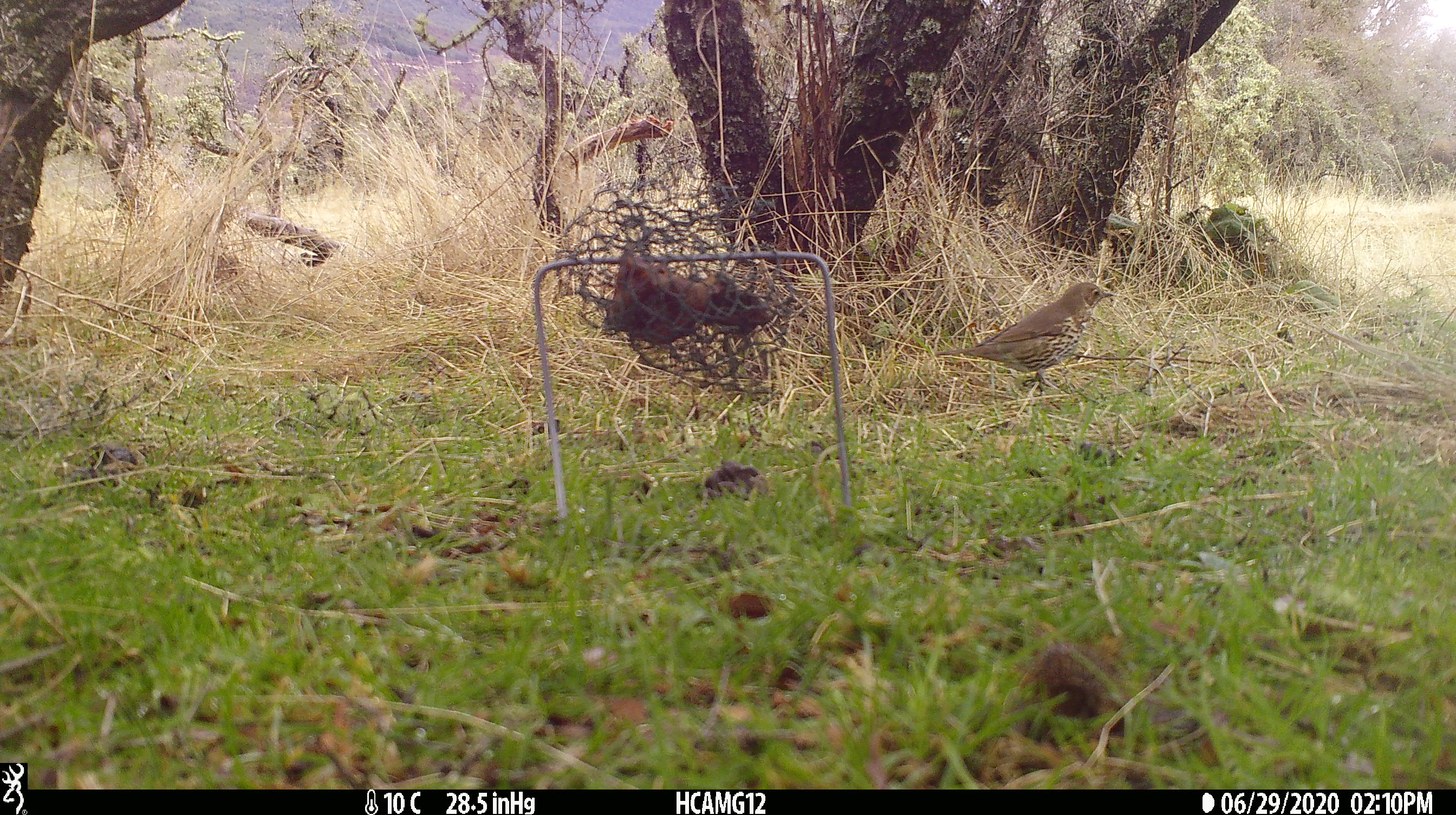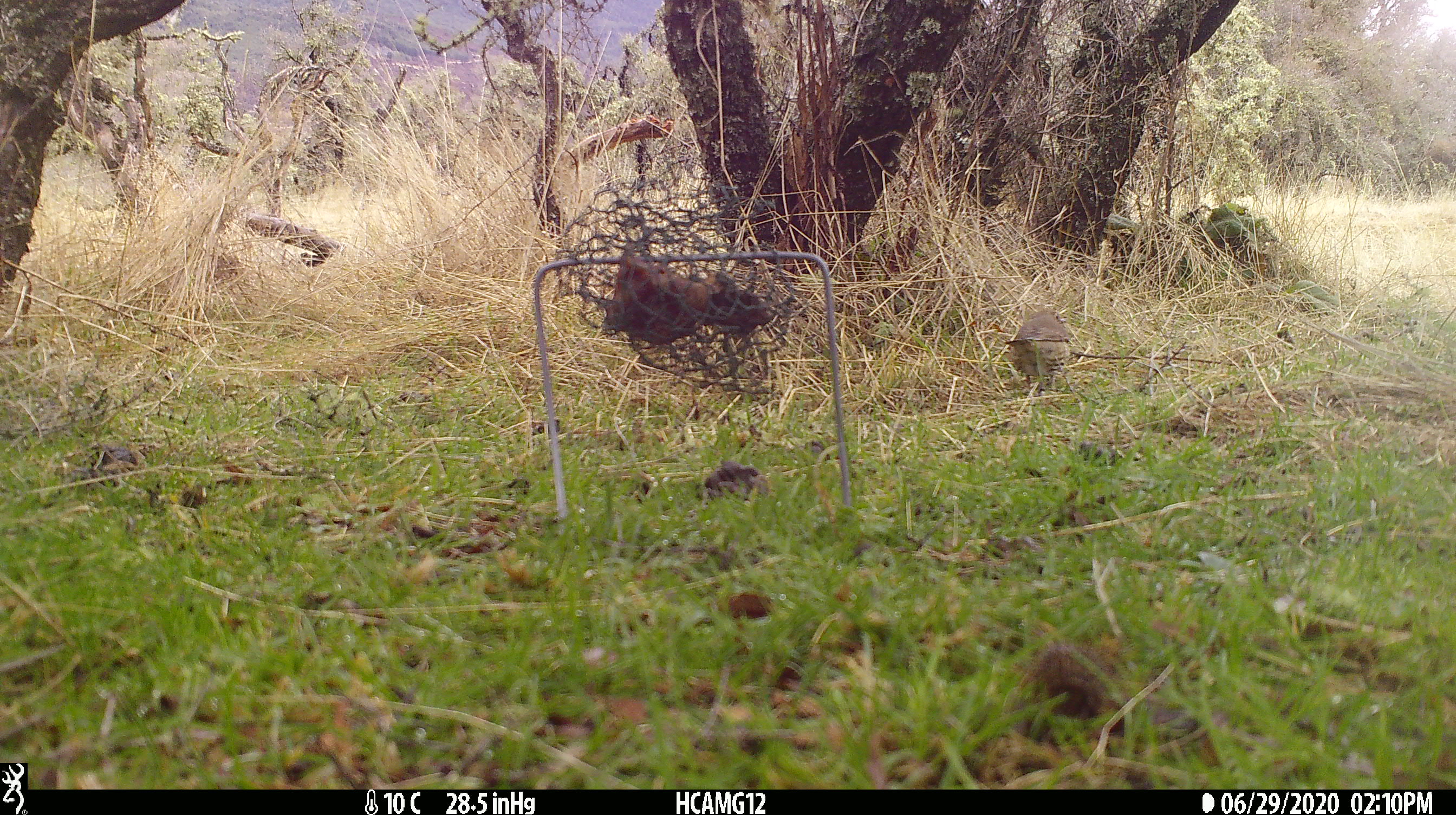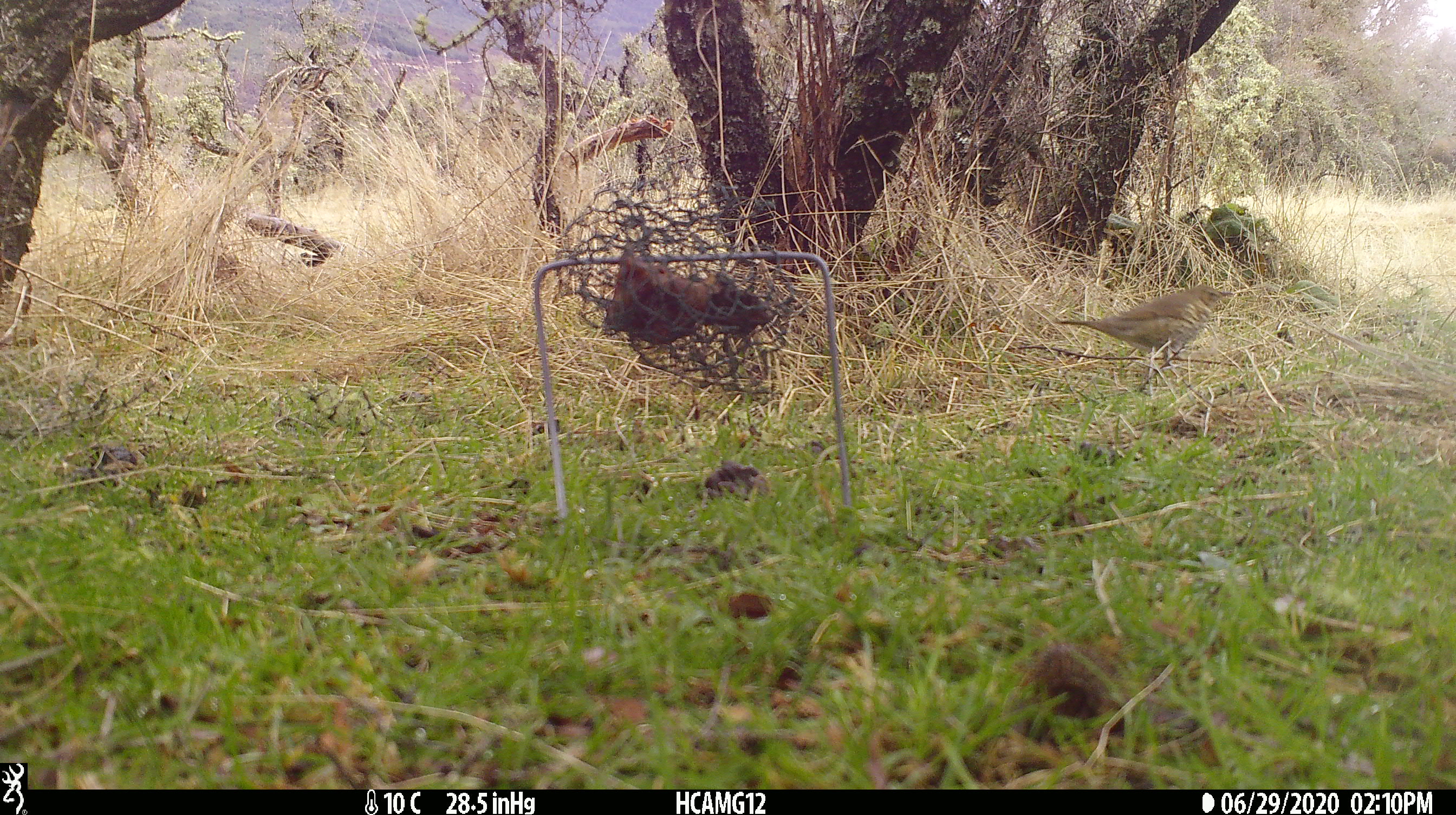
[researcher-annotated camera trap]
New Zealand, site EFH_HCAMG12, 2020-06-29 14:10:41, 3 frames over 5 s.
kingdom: Animalia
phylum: Chordata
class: Aves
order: Passeriformes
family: Turdidae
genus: Turdus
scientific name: Turdus philomelos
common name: song thrush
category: thrush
Thrush (song thrush) (Turdus philomelos).